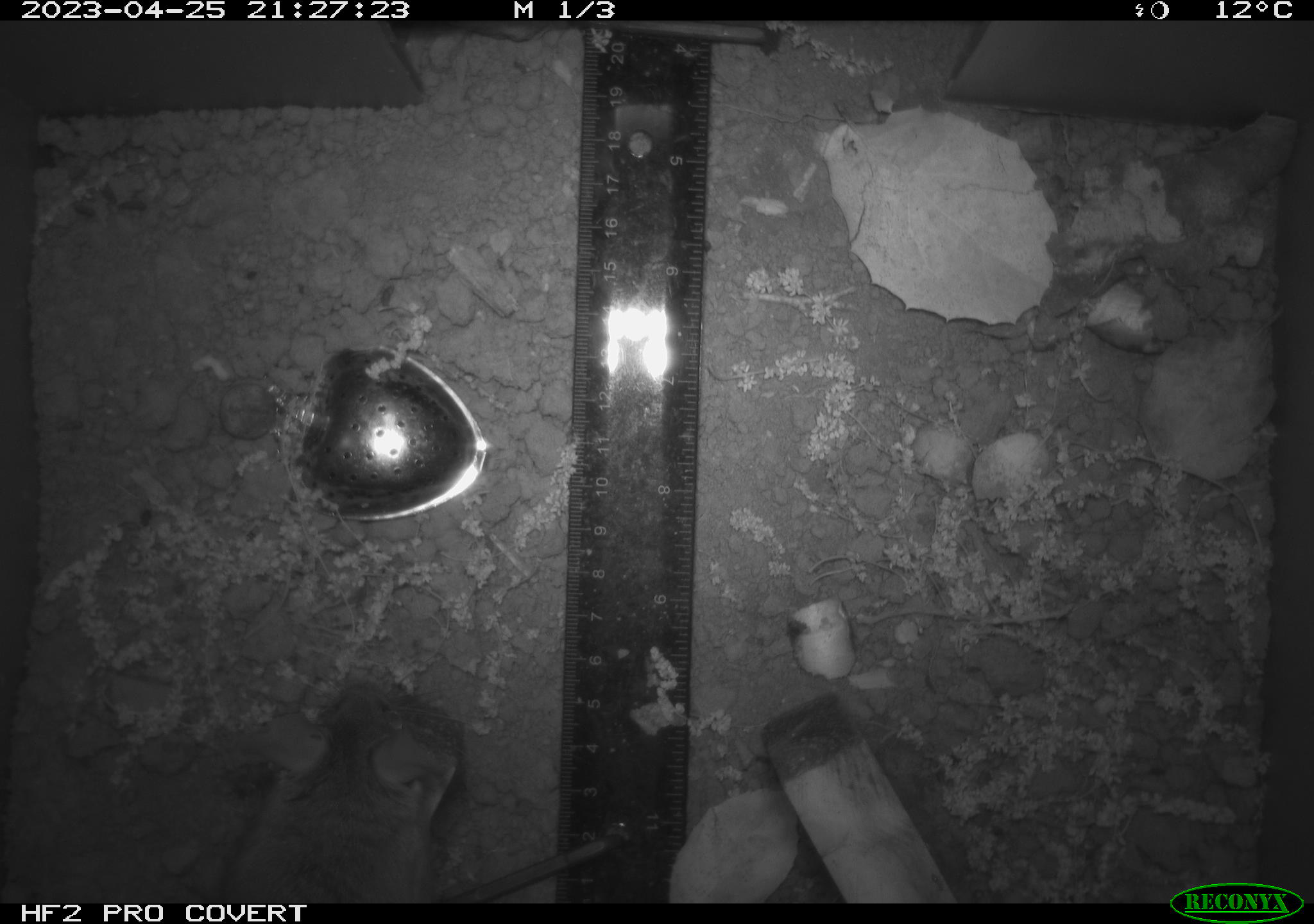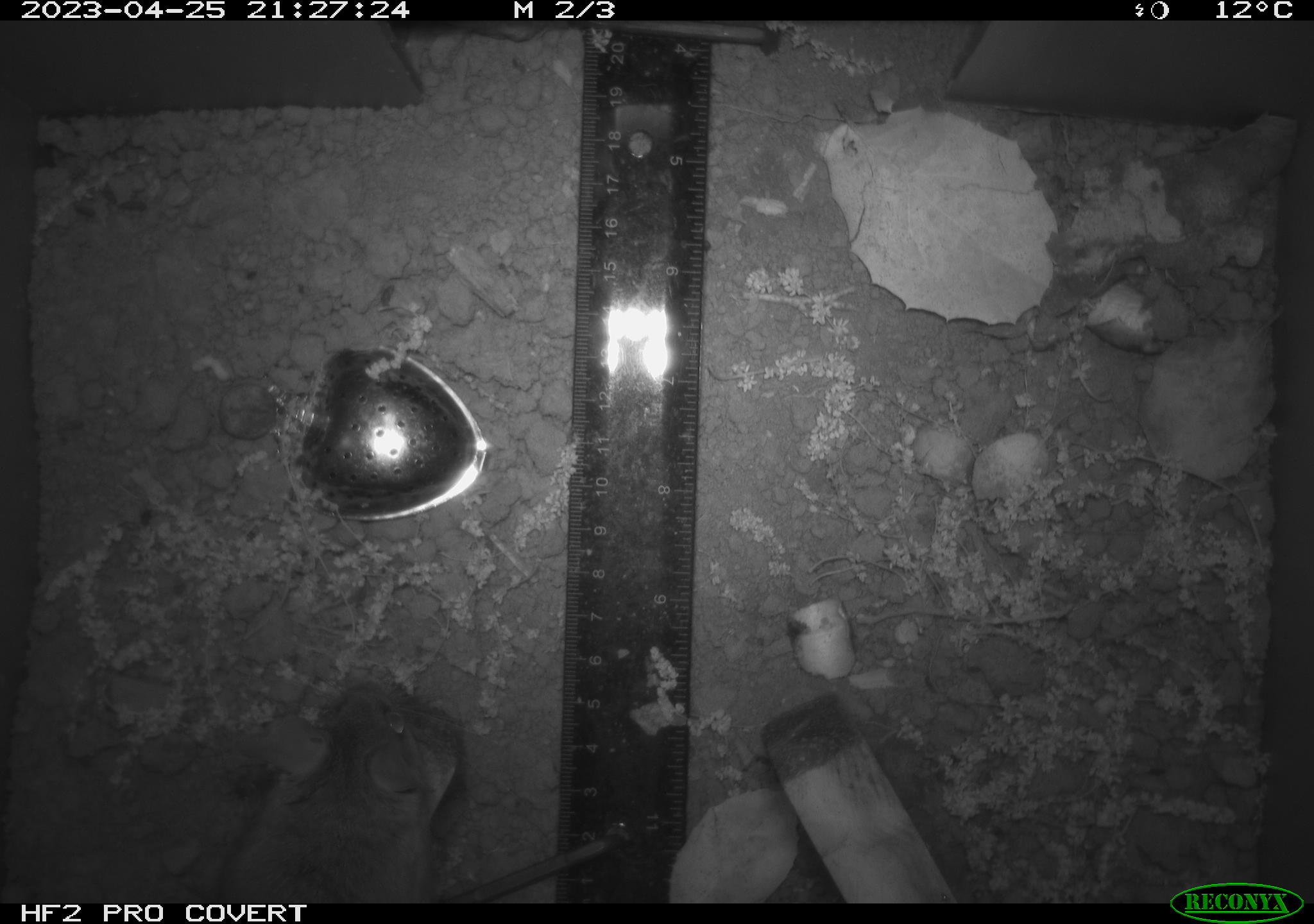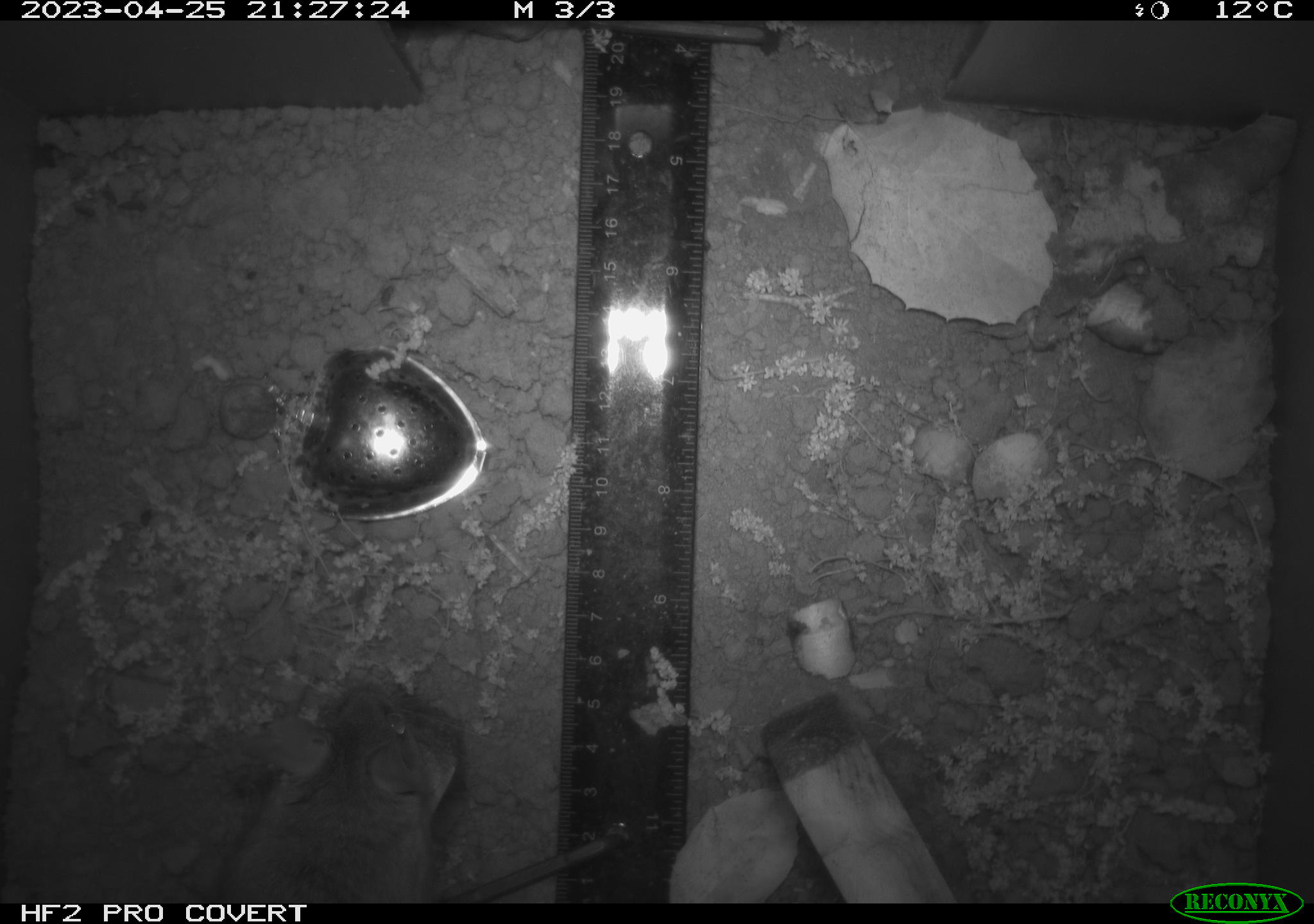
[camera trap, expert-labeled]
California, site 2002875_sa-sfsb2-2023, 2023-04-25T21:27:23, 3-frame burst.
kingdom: Animalia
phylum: Chordata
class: Mammalia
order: Rodentia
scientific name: Rodentia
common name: mouse species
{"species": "mouse species (Rodentia)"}